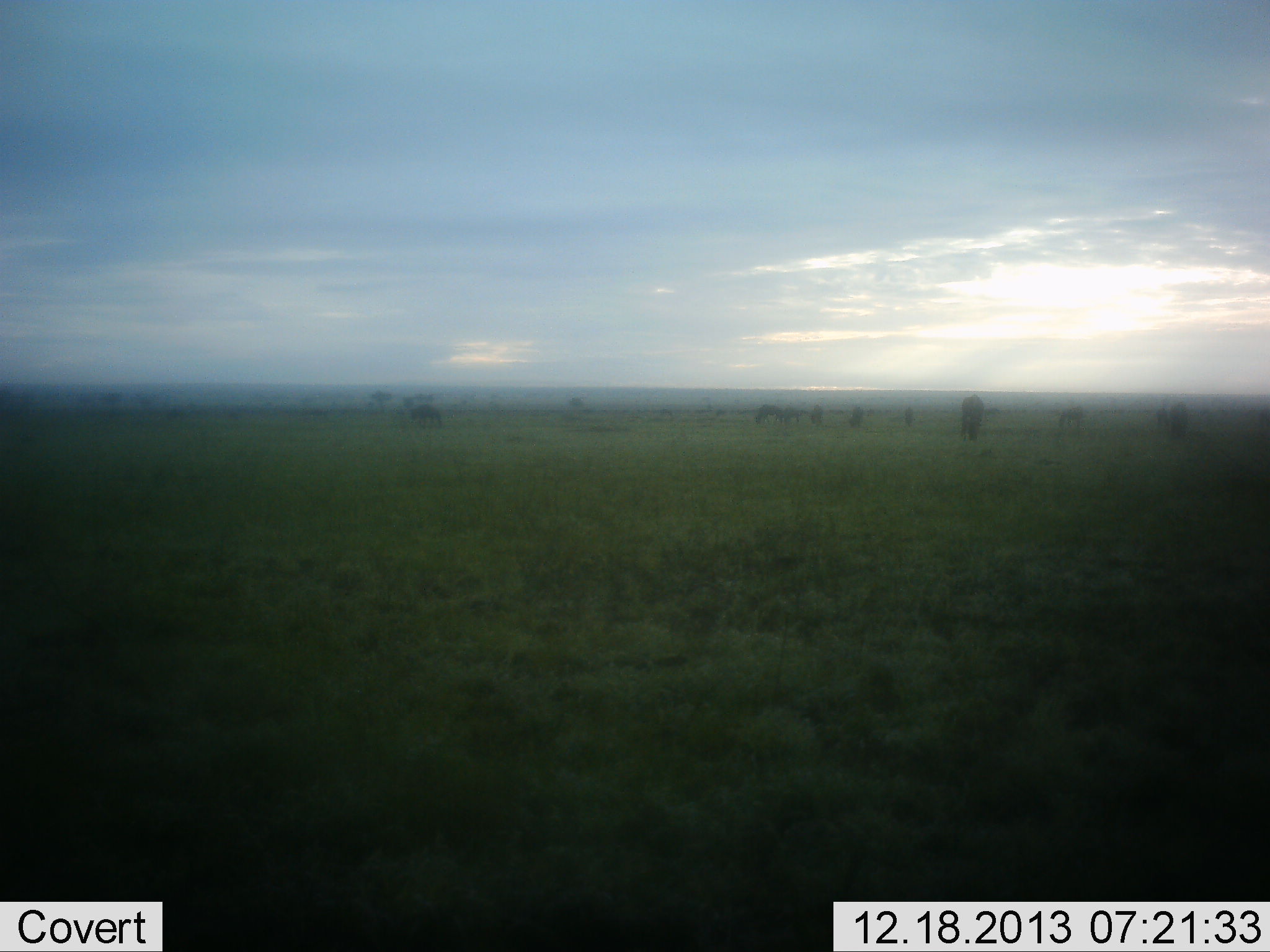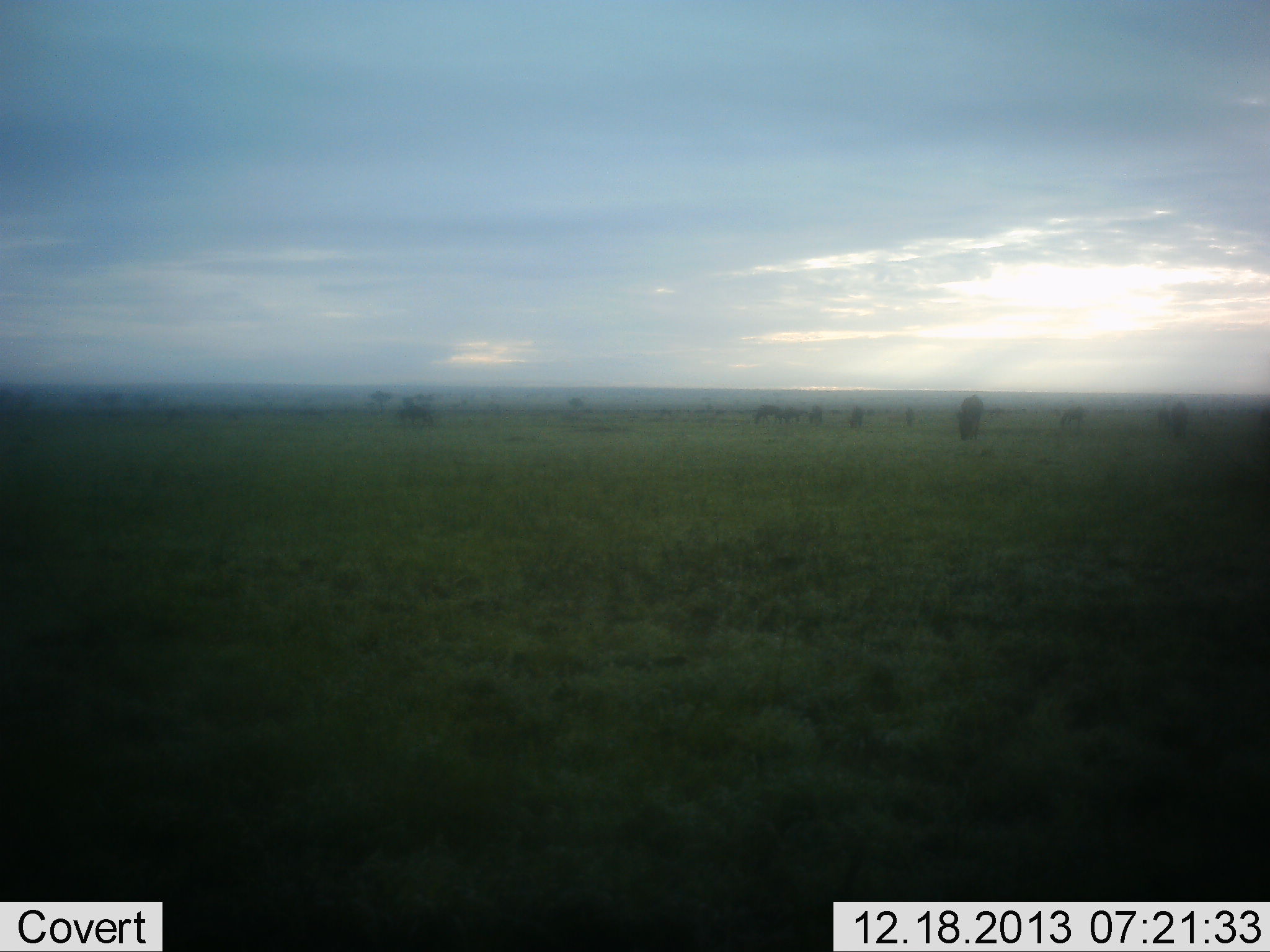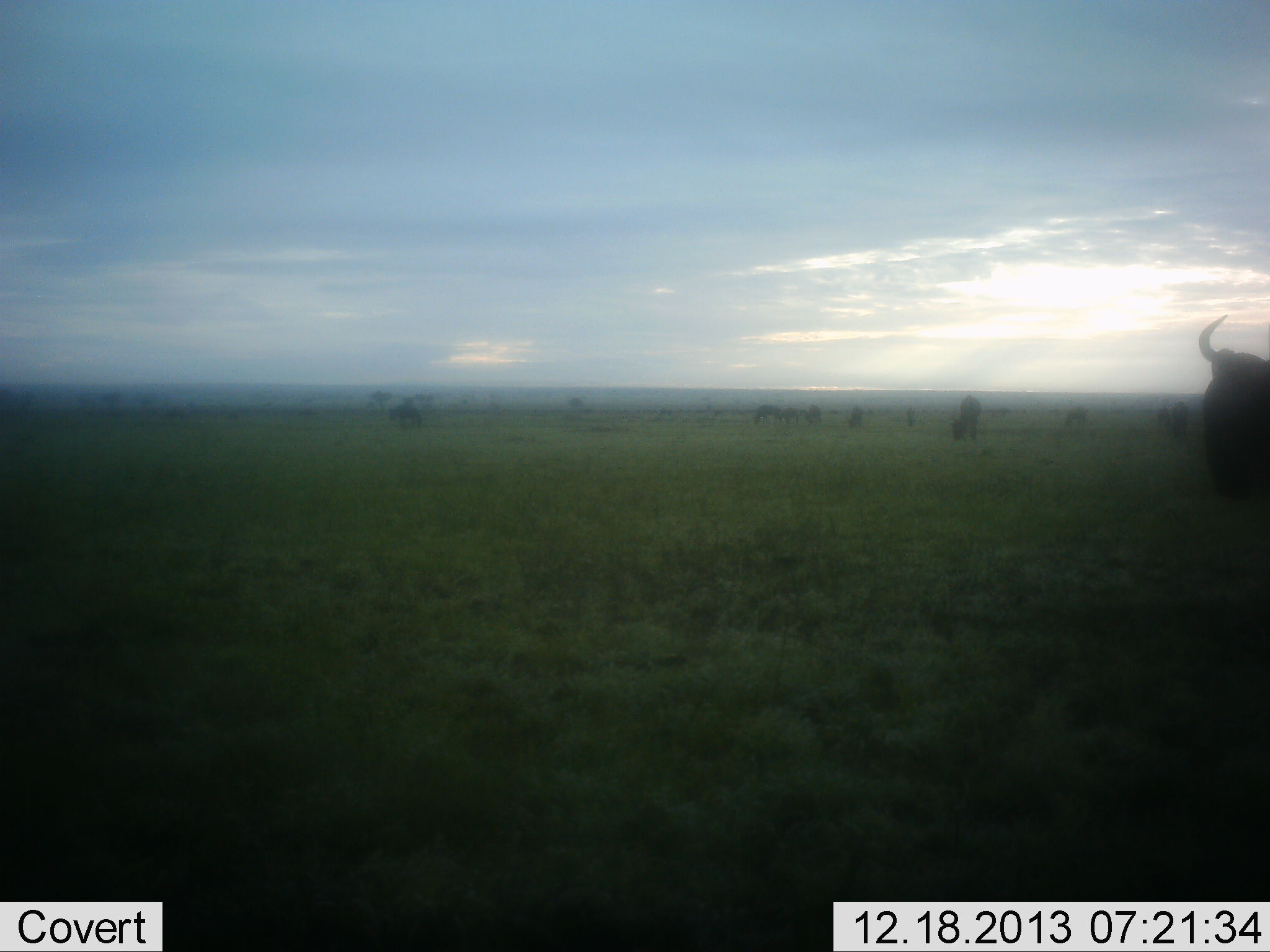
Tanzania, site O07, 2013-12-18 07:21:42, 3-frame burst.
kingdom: Animalia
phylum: Chordata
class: Mammalia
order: Artiodactyla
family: Bovidae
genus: Connochaetes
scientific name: Connochaetes taurinus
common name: blue wildebeest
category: wildebeest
Wildebeest (blue wildebeest) (Connochaetes taurinus), count 11-50. Behavior (volunteer vote fractions): standing 40%, resting 10%, moving 70%, interacting 0%. Young present (vote fraction): 0%. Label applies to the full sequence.